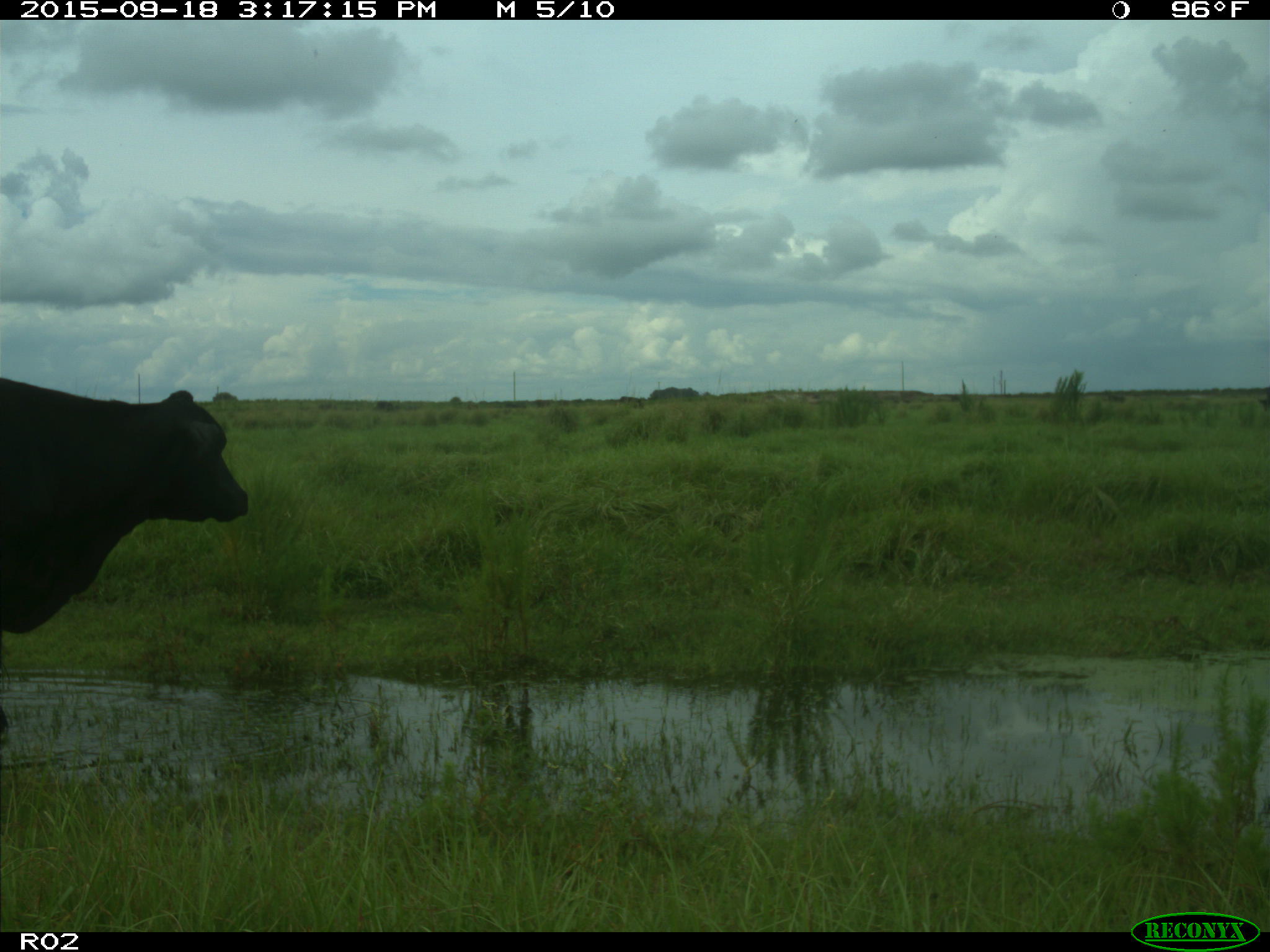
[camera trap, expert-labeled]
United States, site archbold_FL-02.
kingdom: Animalia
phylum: Chordata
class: Mammalia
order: Artiodactyla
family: Bovidae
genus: Bos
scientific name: Bos taurus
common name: domestic cow